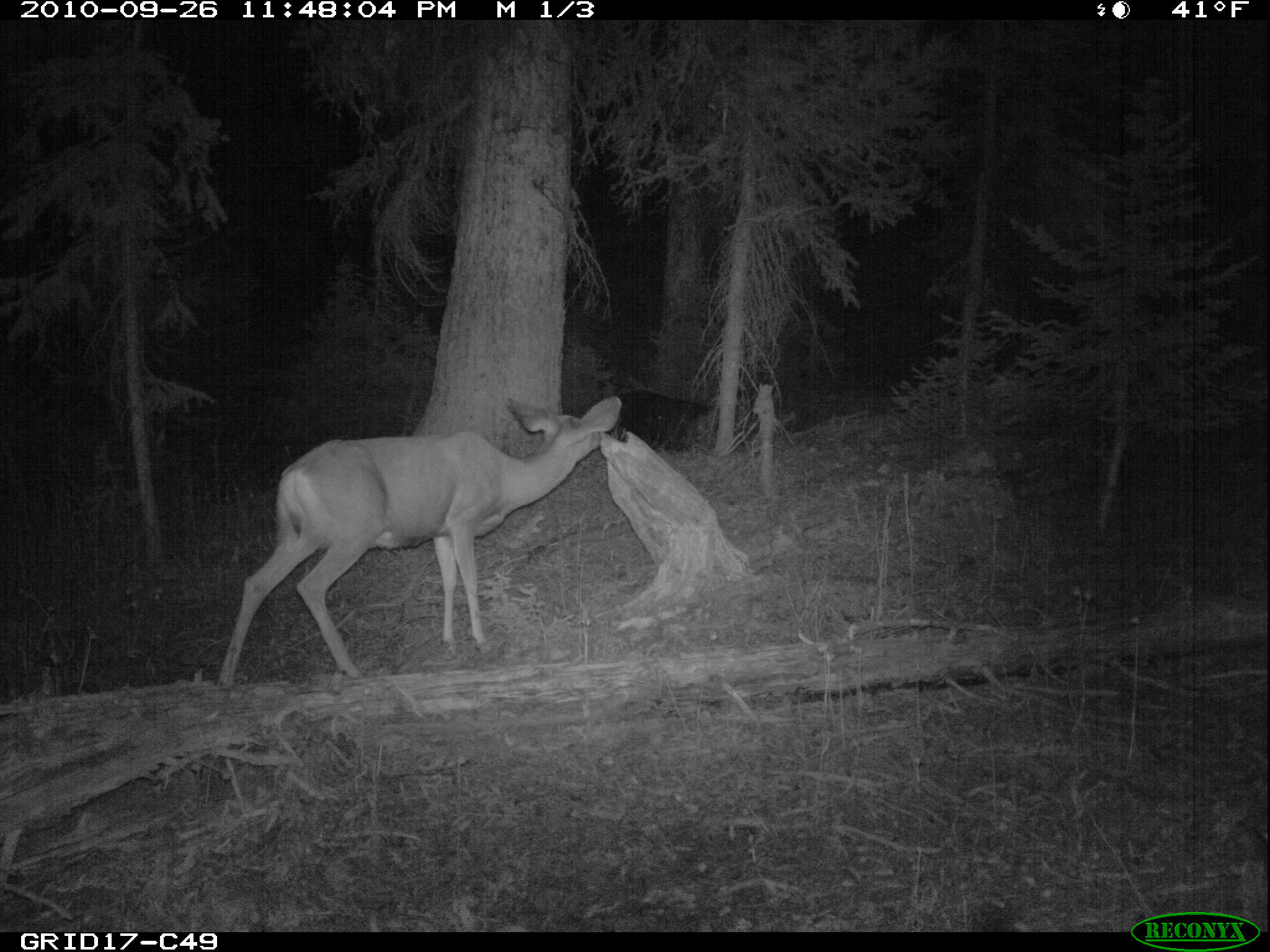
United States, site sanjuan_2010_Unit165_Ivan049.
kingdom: Animalia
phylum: Chordata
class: Mammalia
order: Artiodactyla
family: Cervidae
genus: Odocoileus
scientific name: Odocoileus hemionus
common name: mule deer